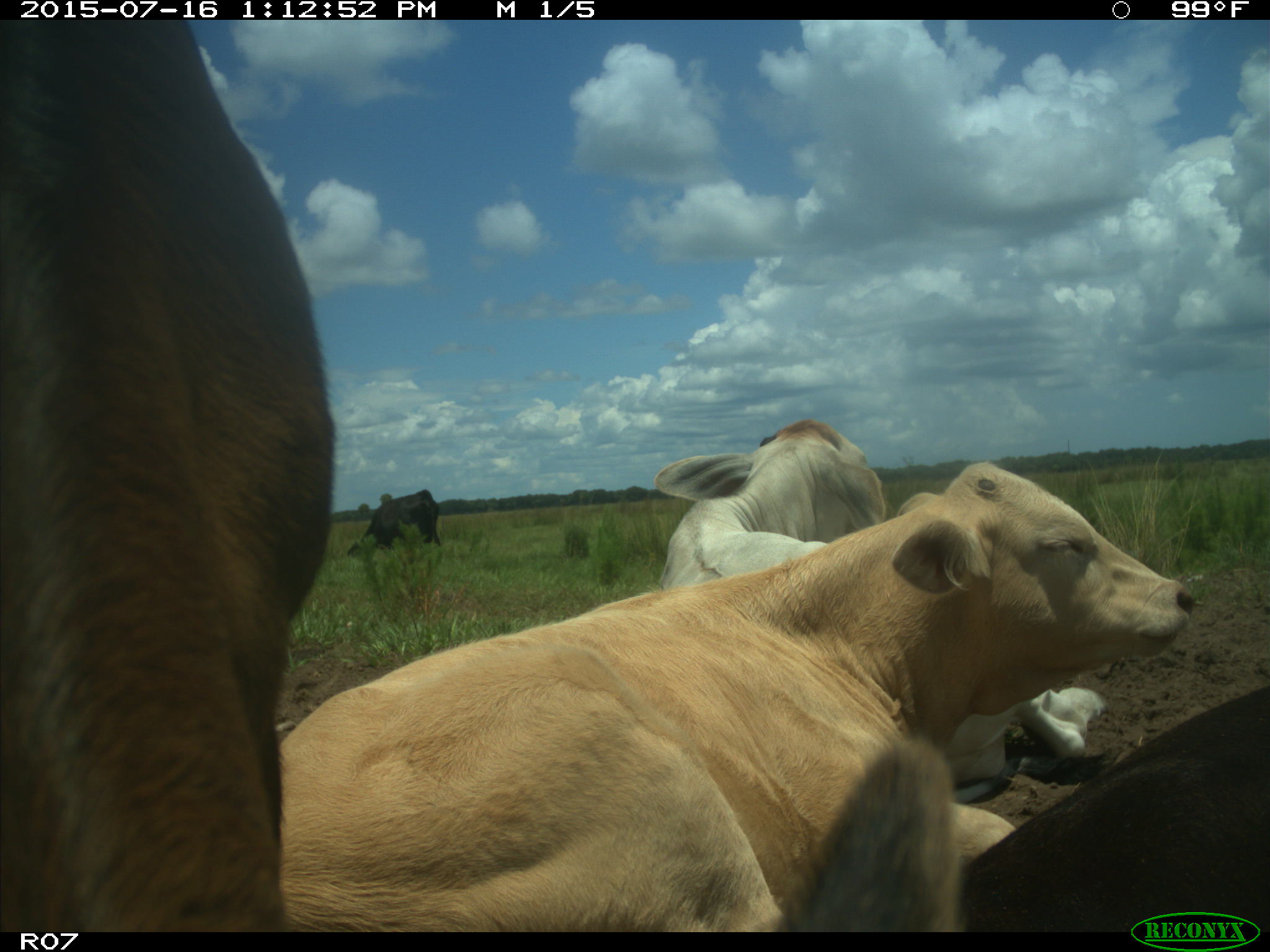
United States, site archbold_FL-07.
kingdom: Animalia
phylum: Chordata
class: Mammalia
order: Artiodactyla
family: Bovidae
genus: Bos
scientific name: Bos taurus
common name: domestic cow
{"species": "Bos taurus (domestic cow)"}